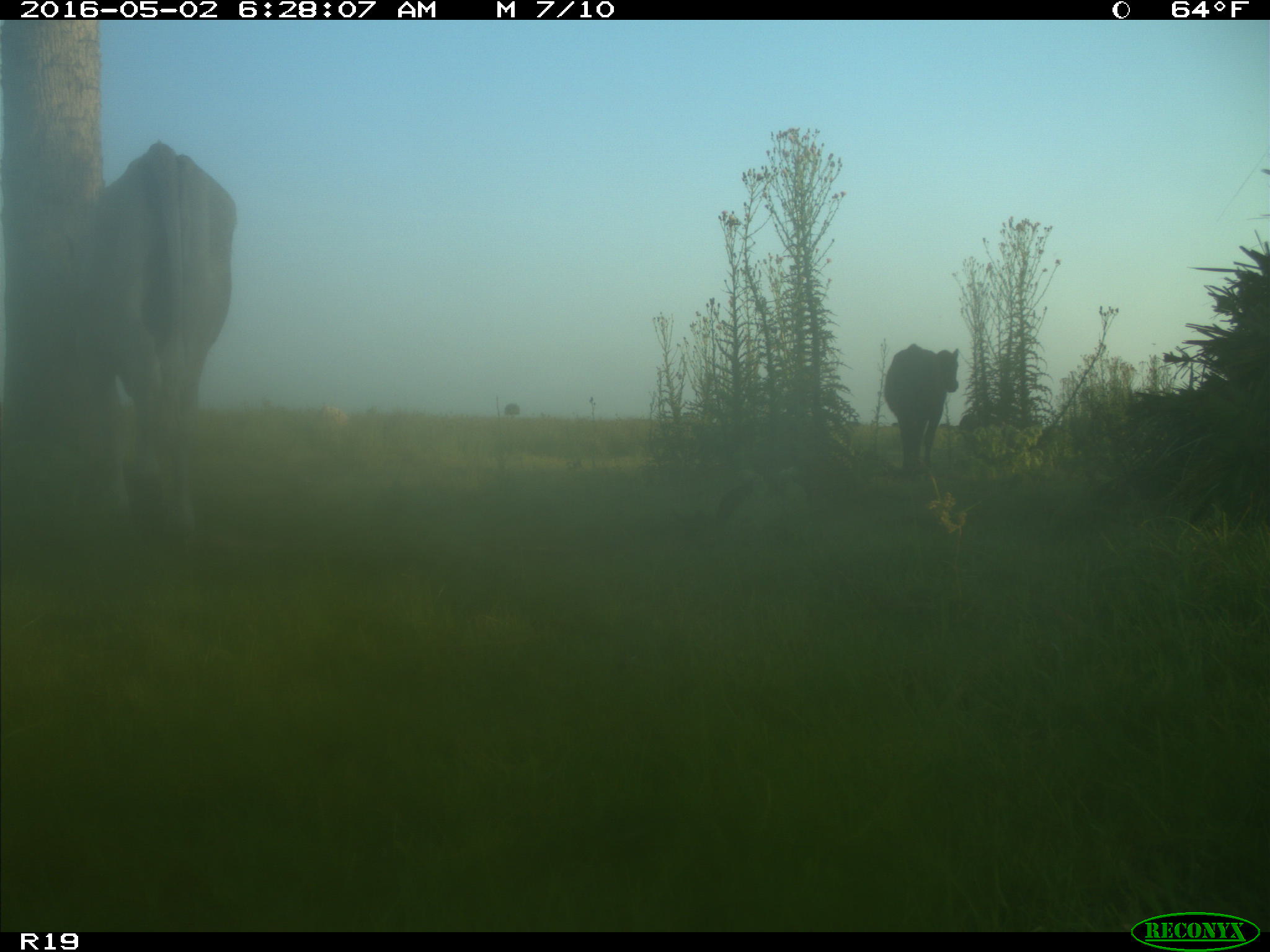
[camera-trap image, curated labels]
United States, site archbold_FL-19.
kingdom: Animalia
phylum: Chordata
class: Mammalia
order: Artiodactyla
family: Bovidae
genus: Bos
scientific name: Bos taurus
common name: domestic cow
Bos taurus (domestic cow).